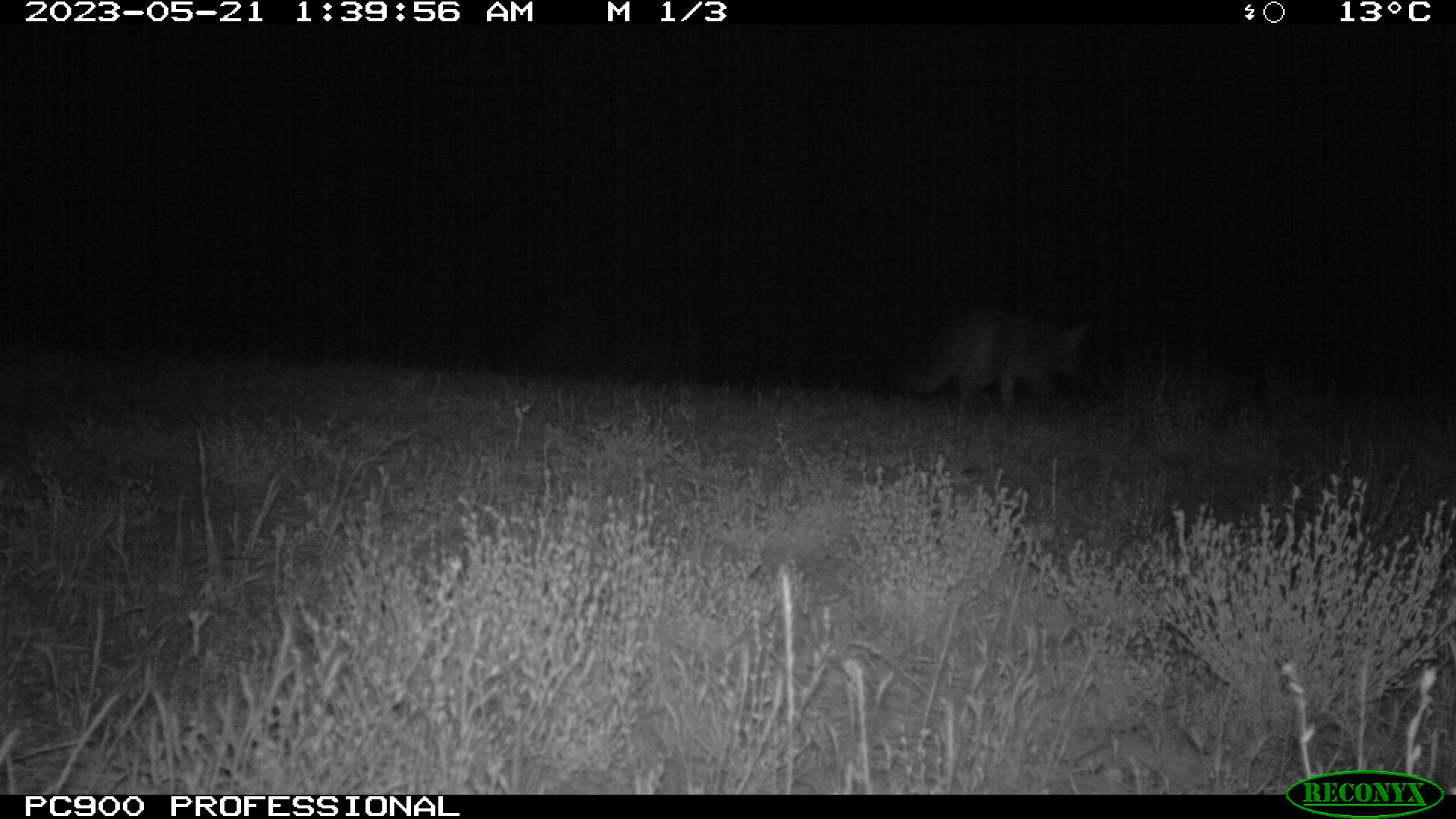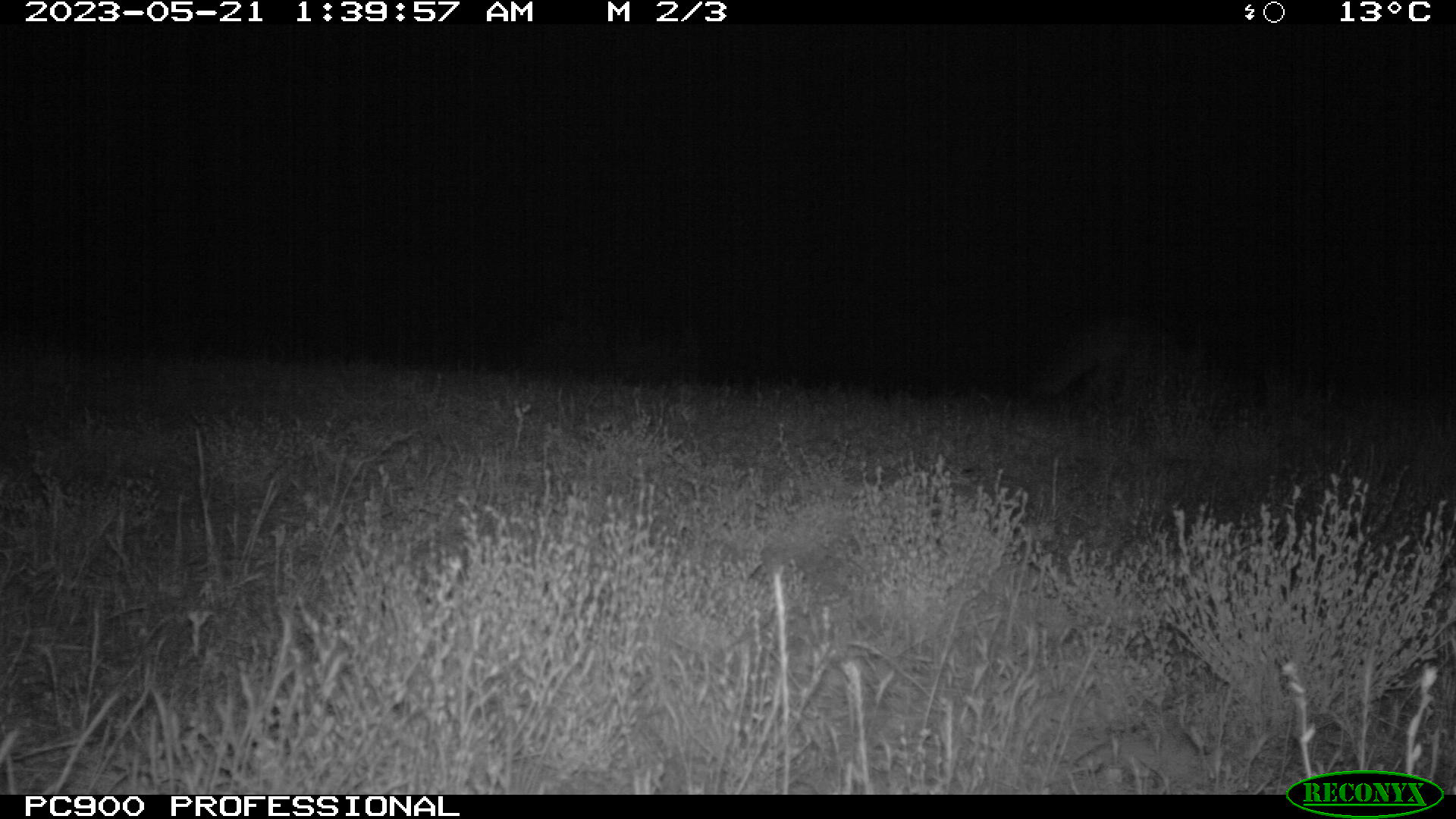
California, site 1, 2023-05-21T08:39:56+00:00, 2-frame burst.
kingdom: Animalia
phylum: Chordata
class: Mammalia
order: Carnivora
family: Canidae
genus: Urocyon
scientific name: Urocyon cinereoargenteus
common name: gray fox